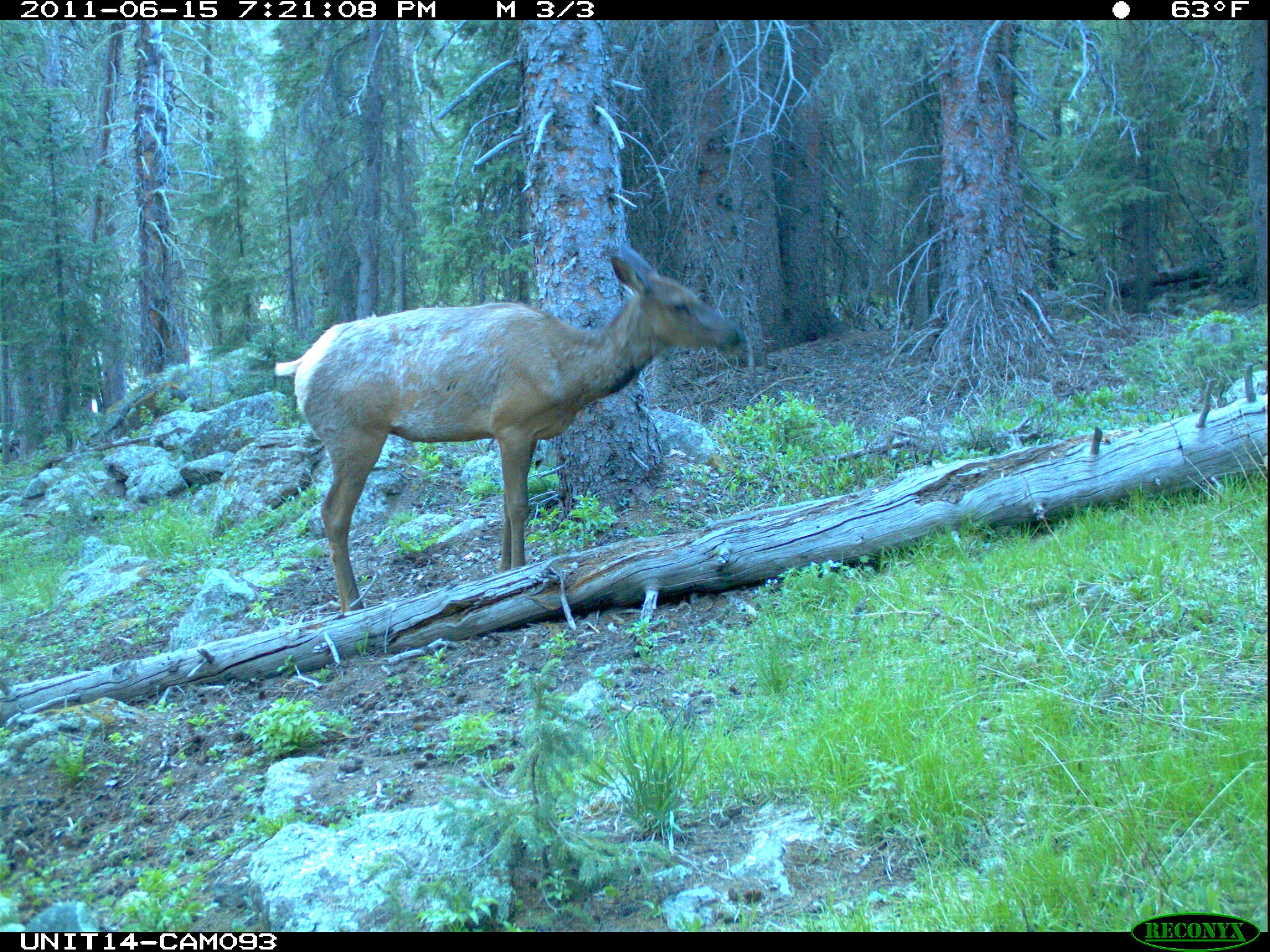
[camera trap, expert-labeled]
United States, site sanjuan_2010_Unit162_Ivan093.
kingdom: Animalia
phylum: Chordata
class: Mammalia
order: Artiodactyla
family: Cervidae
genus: Cervus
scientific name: Cervus elaphus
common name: red deer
Cervus elaphus (red deer).